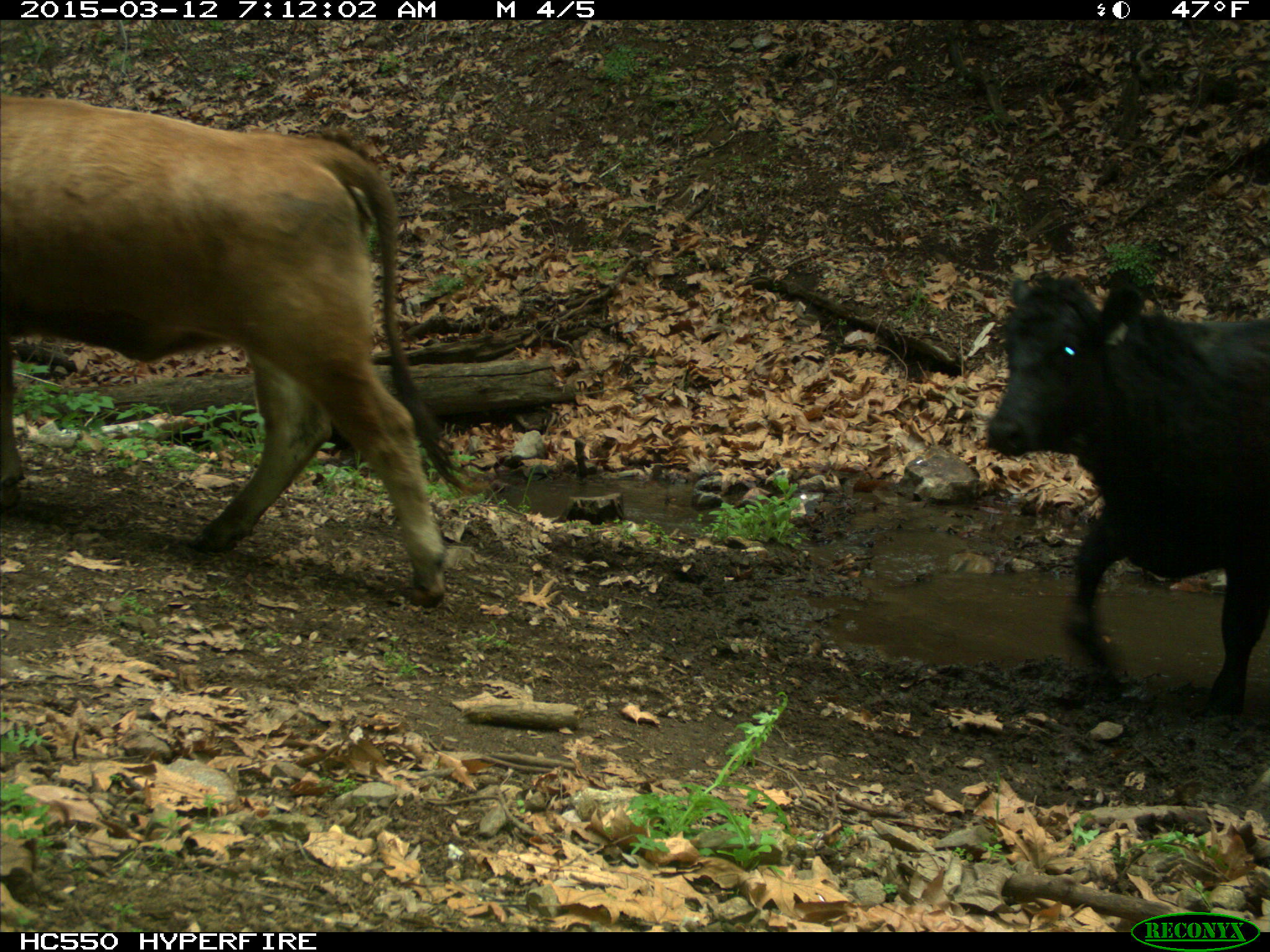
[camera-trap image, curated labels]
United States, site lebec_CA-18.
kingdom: Animalia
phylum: Chordata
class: Mammalia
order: Artiodactyla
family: Bovidae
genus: Bos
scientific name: Bos taurus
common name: domestic cow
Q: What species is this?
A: Bos taurus (domestic cow).